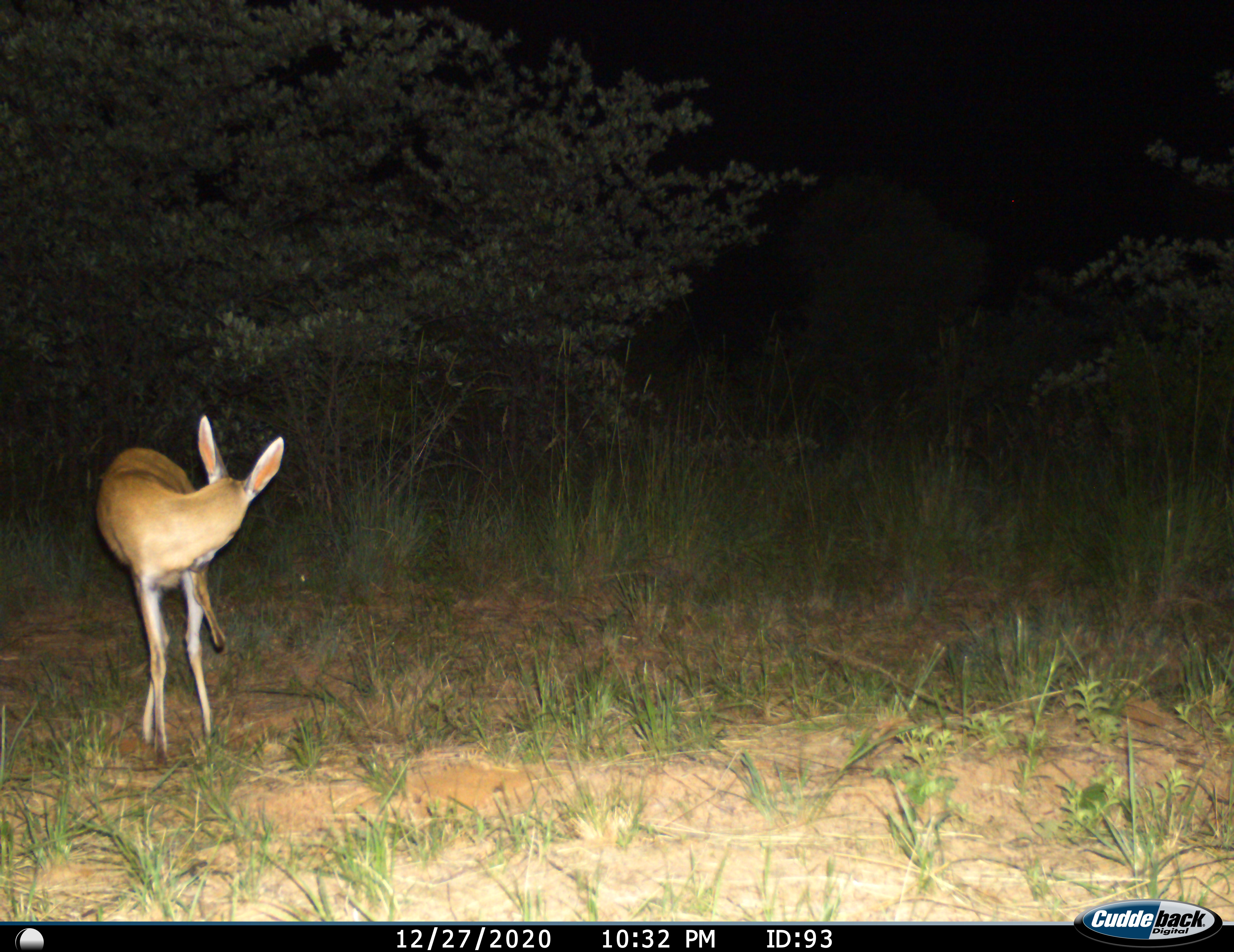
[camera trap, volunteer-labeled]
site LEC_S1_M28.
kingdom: Animalia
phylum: Chordata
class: Mammalia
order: Artiodactyla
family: Bovidae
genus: Raphicerus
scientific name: Raphicerus campestris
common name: steenbok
Steenbok (Raphicerus campestris), count 1. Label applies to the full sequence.